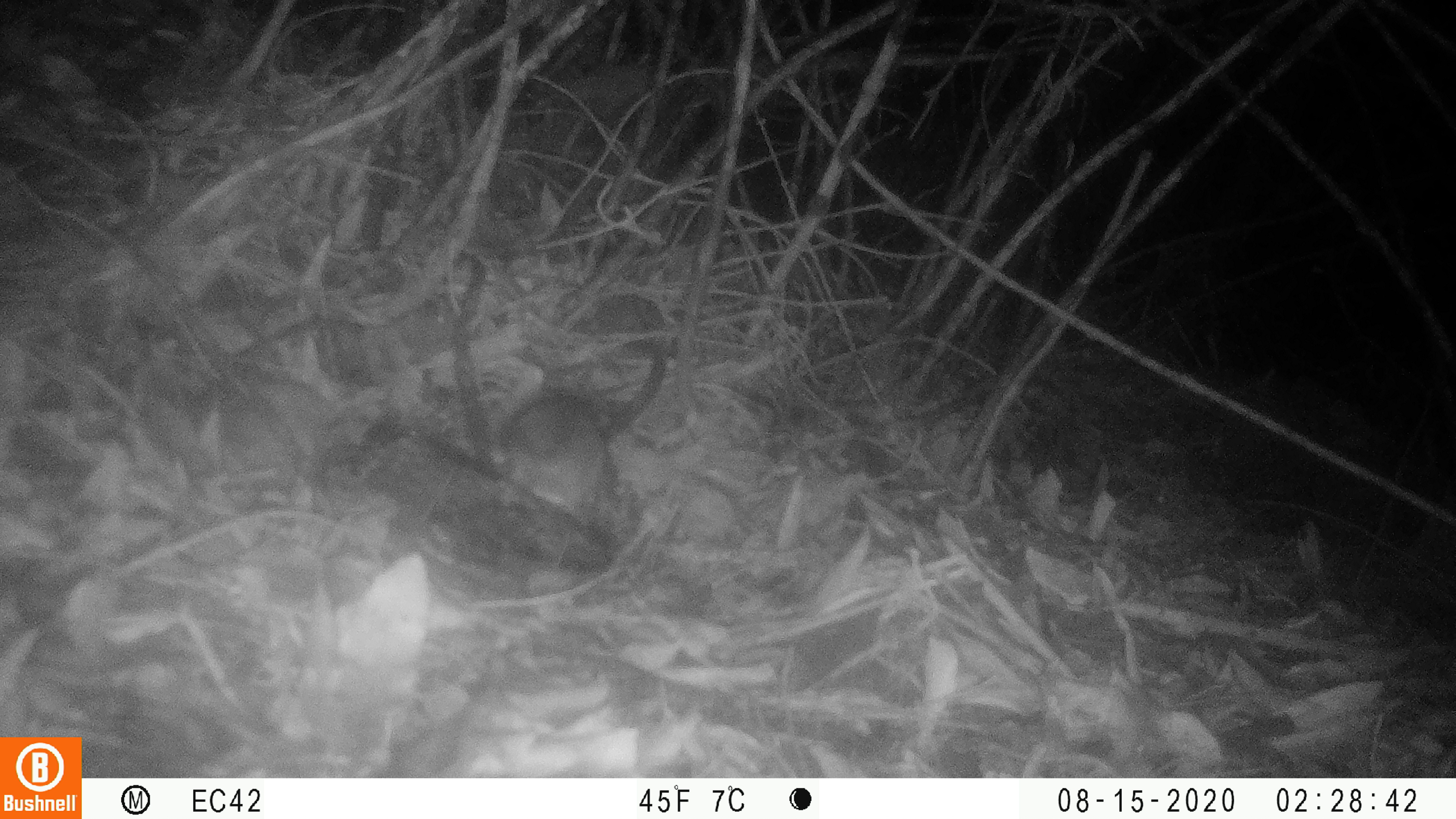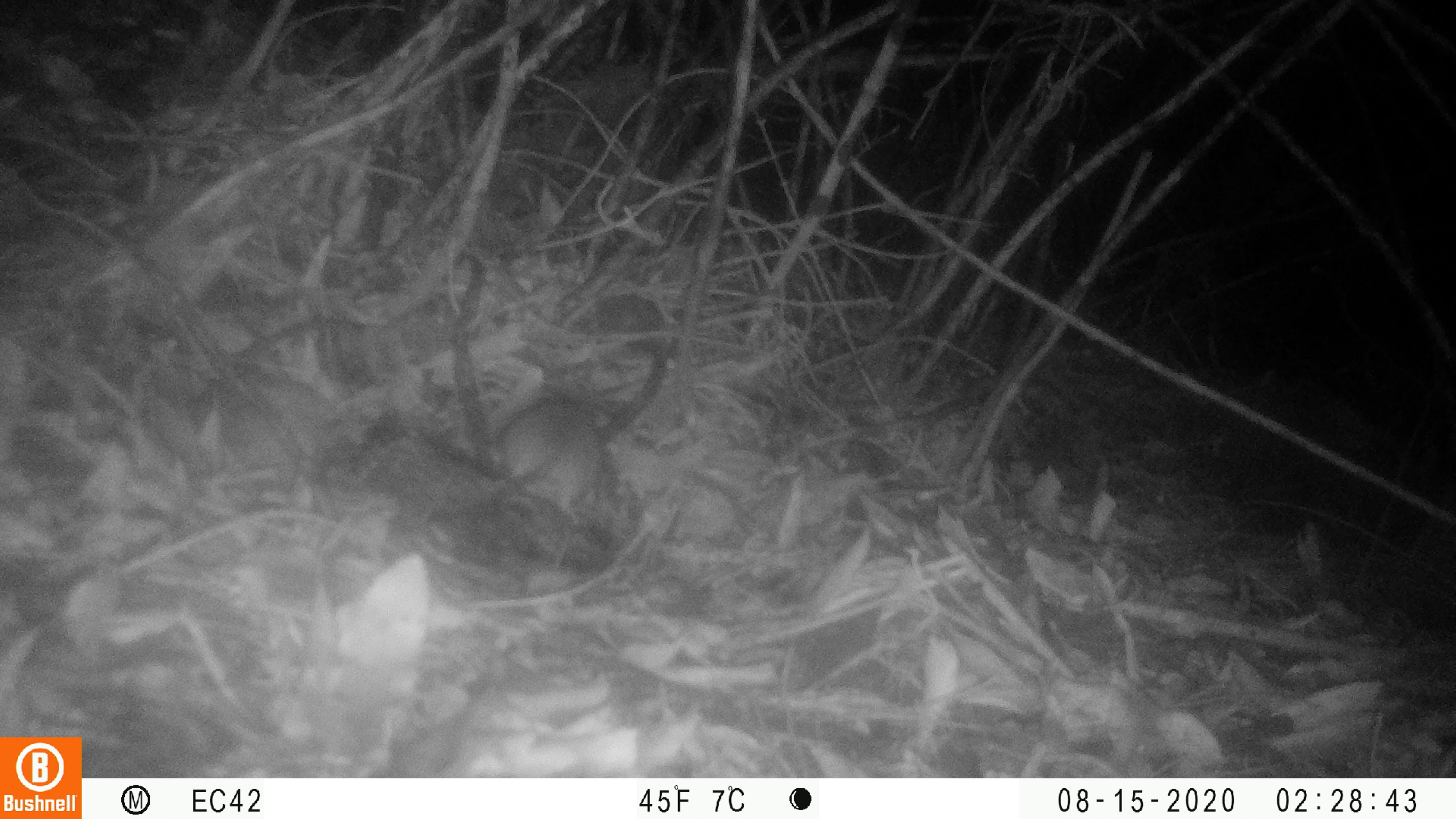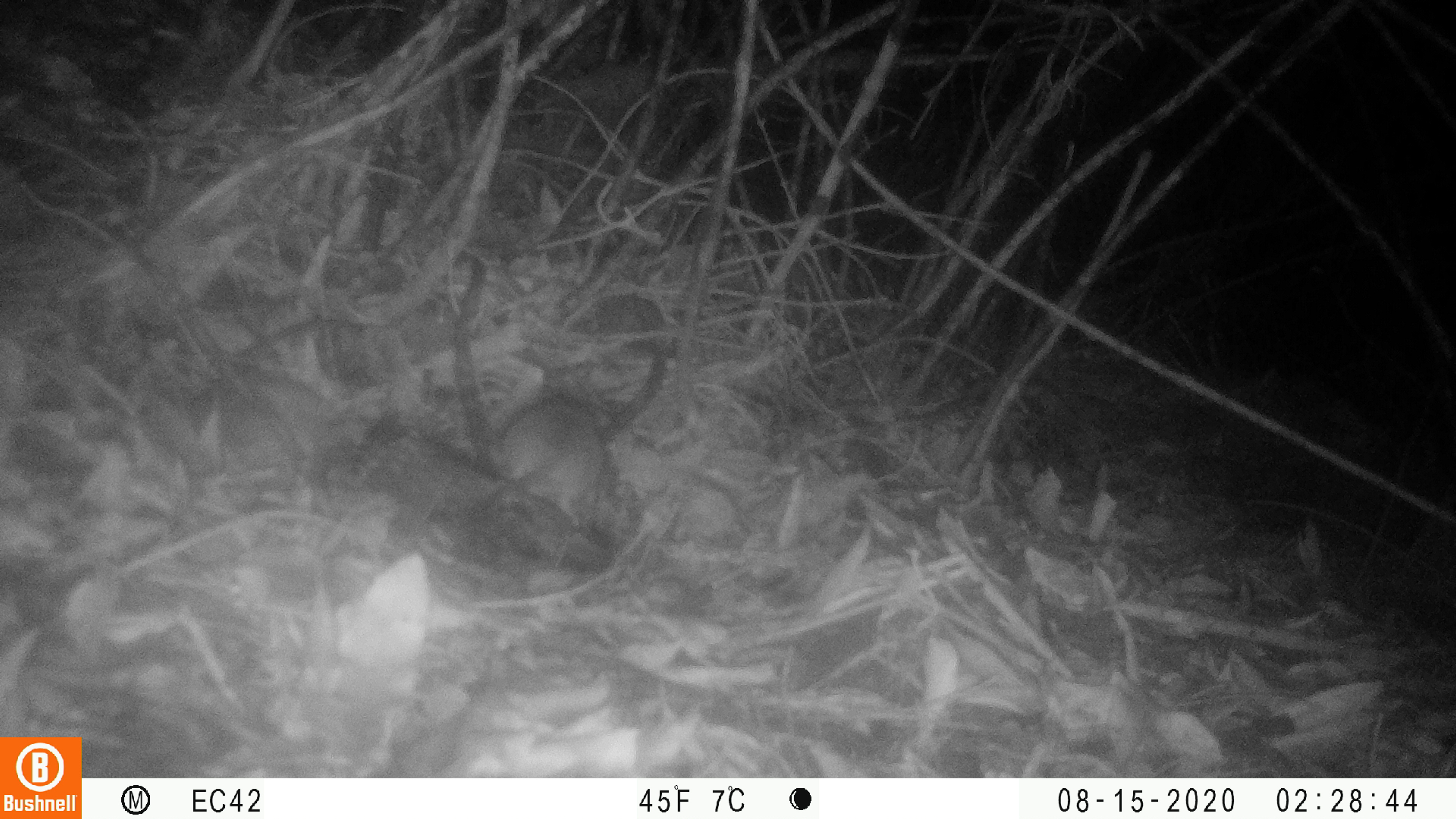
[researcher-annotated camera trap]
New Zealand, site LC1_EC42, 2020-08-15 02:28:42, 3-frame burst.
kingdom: Animalia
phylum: Chordata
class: Mammalia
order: Rodentia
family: Muridae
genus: Rattus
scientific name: Rattus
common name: rat